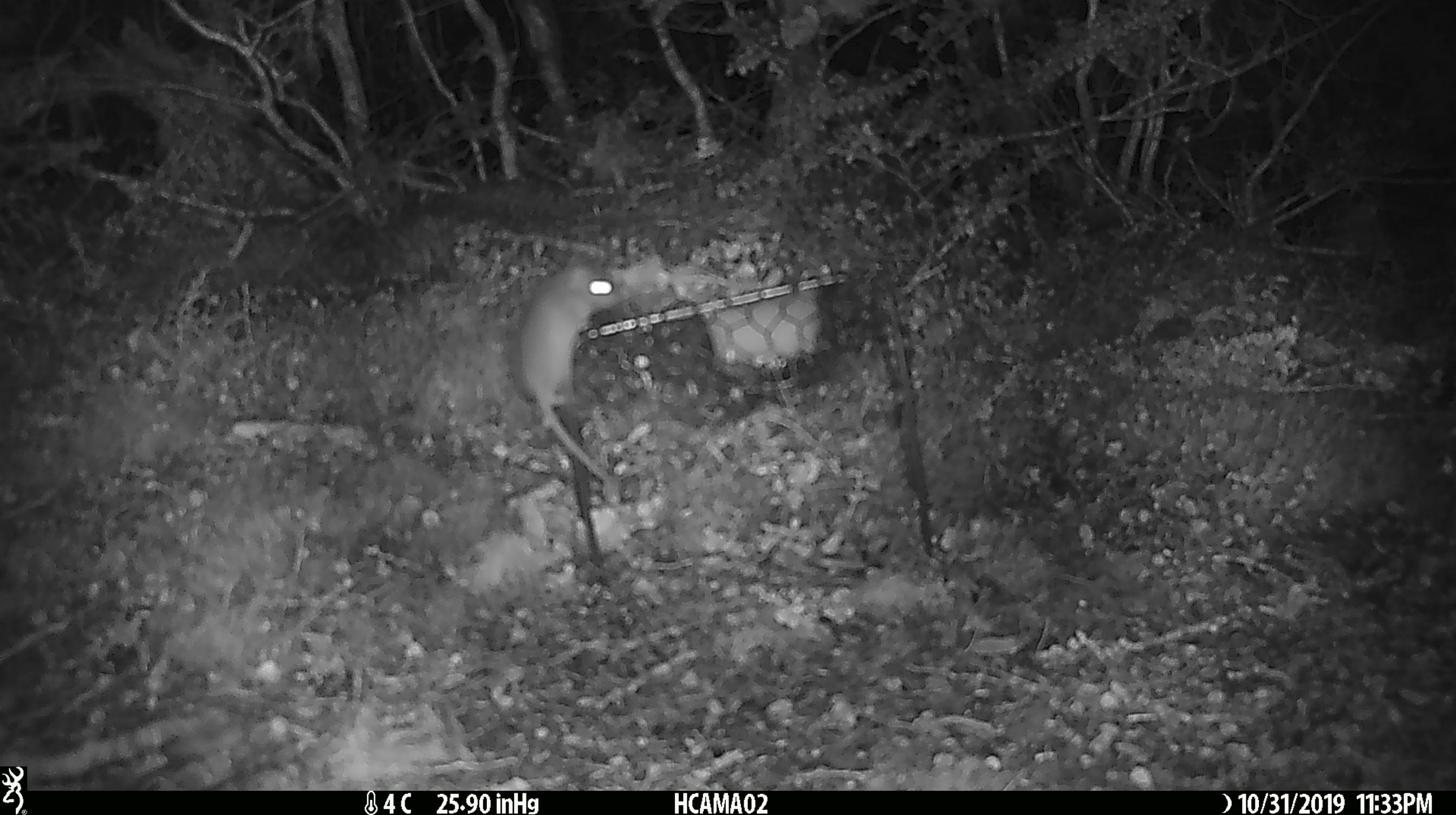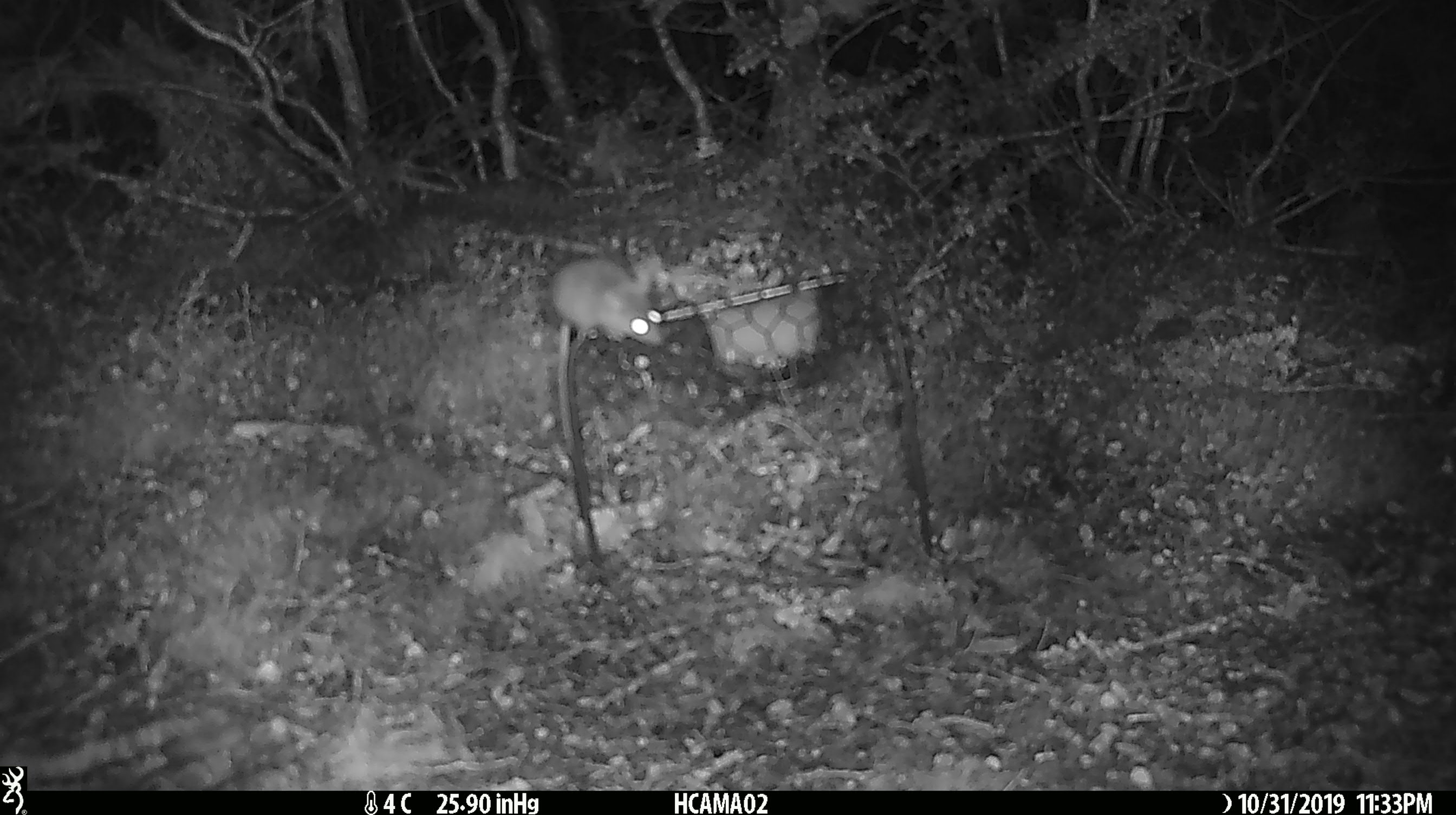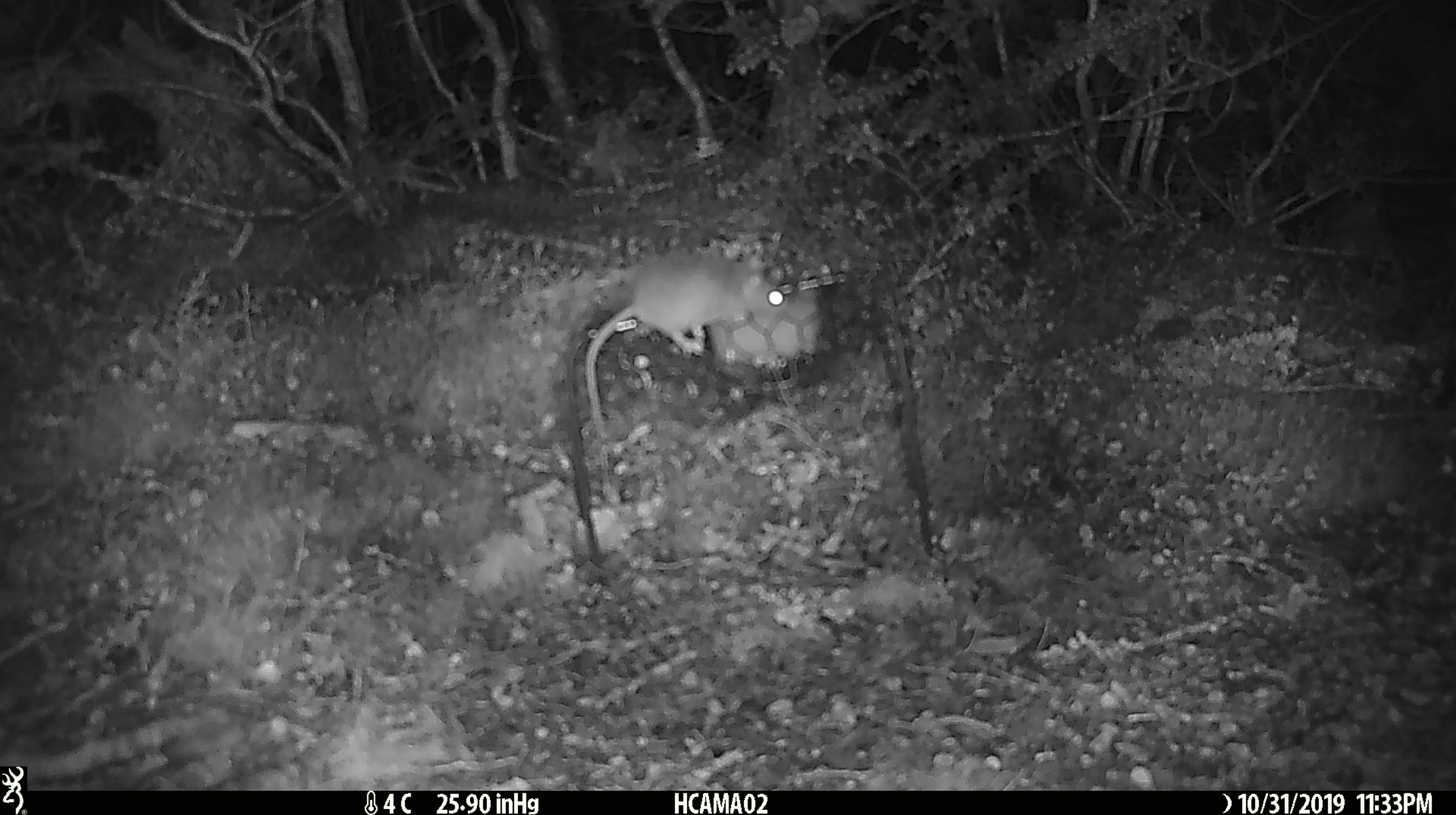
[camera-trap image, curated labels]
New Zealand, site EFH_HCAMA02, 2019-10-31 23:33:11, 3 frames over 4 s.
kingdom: Animalia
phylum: Chordata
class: Mammalia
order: Rodentia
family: Muridae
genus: Mus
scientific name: Mus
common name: mouse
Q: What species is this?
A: Mouse (Mus).